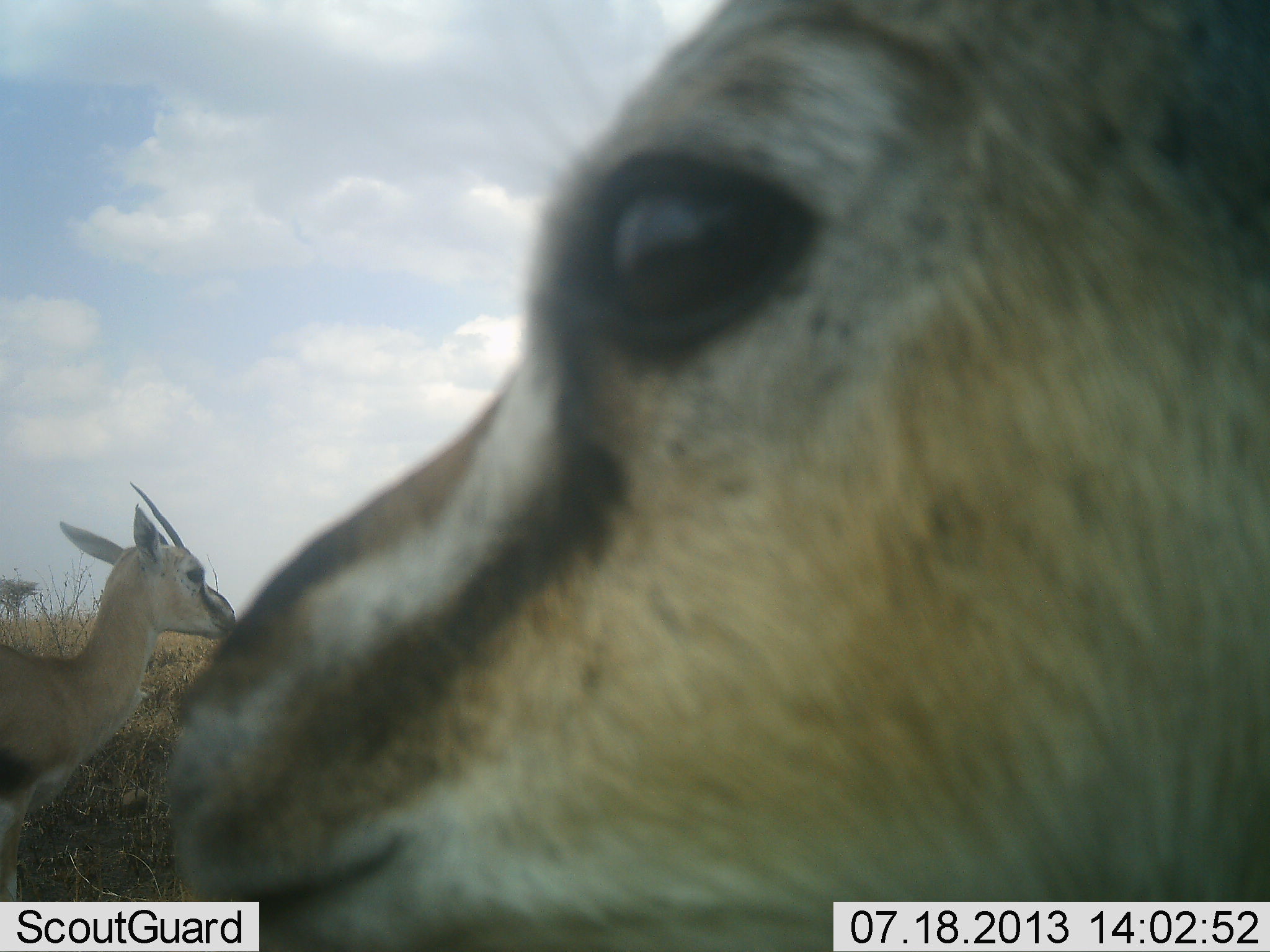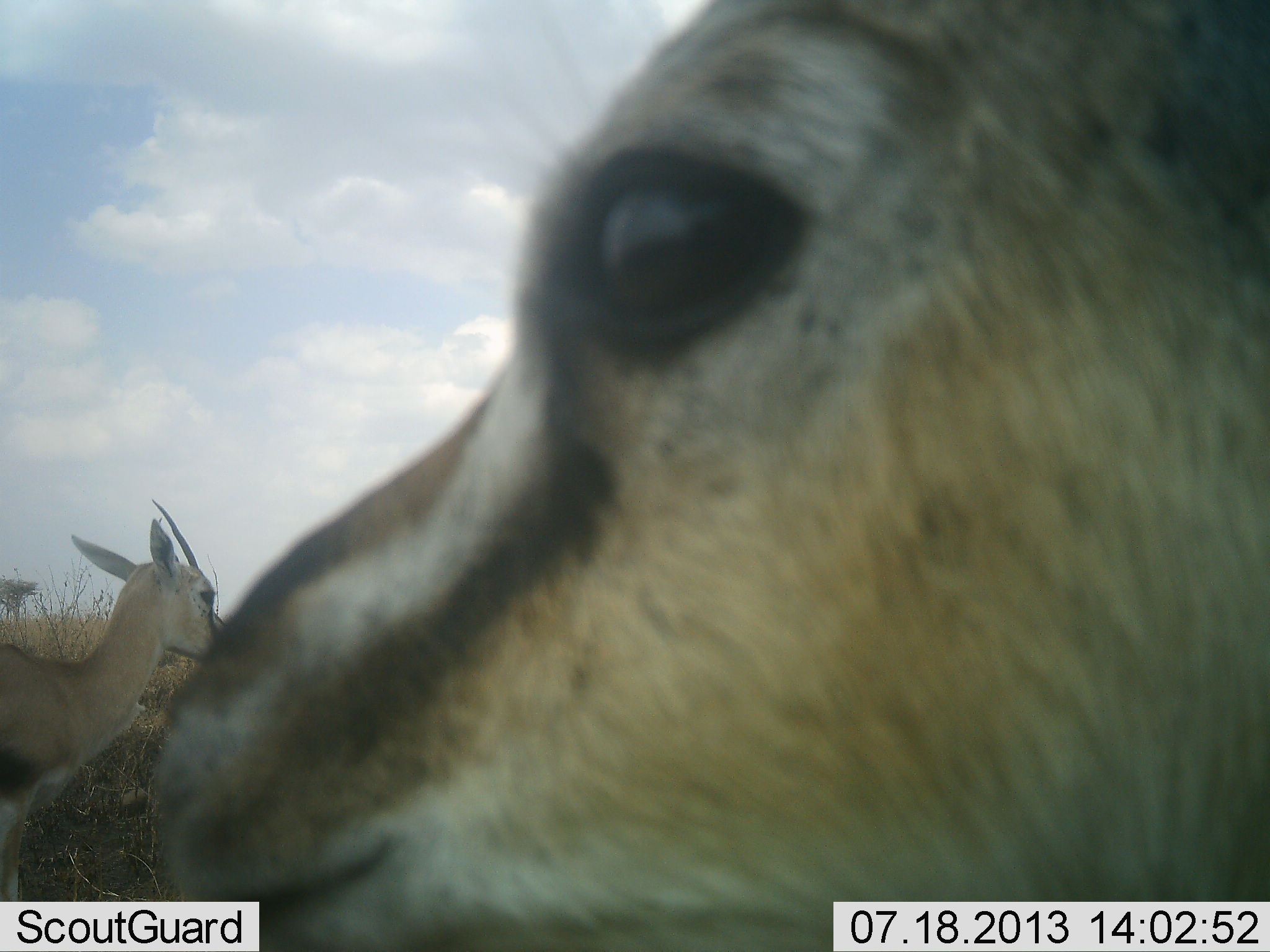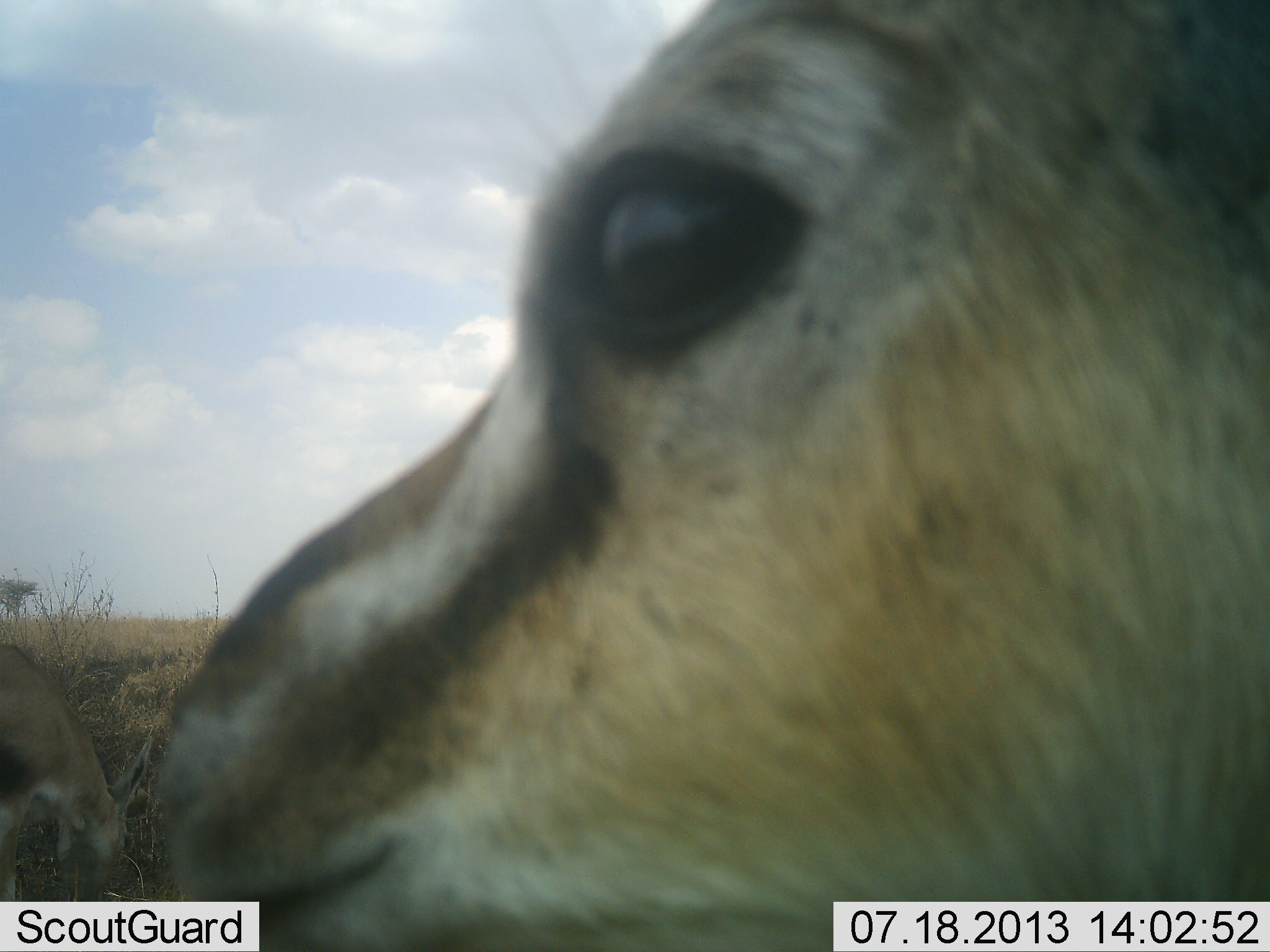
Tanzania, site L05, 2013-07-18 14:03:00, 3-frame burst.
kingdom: Animalia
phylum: Chordata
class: Mammalia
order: Artiodactyla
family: Bovidae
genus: Eudorcas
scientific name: Eudorcas thomsonii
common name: thomson's gazelle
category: gazellethomsons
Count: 2.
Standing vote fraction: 89%.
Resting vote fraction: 0%.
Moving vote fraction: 11%.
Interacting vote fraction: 0%.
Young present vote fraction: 0%.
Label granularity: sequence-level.